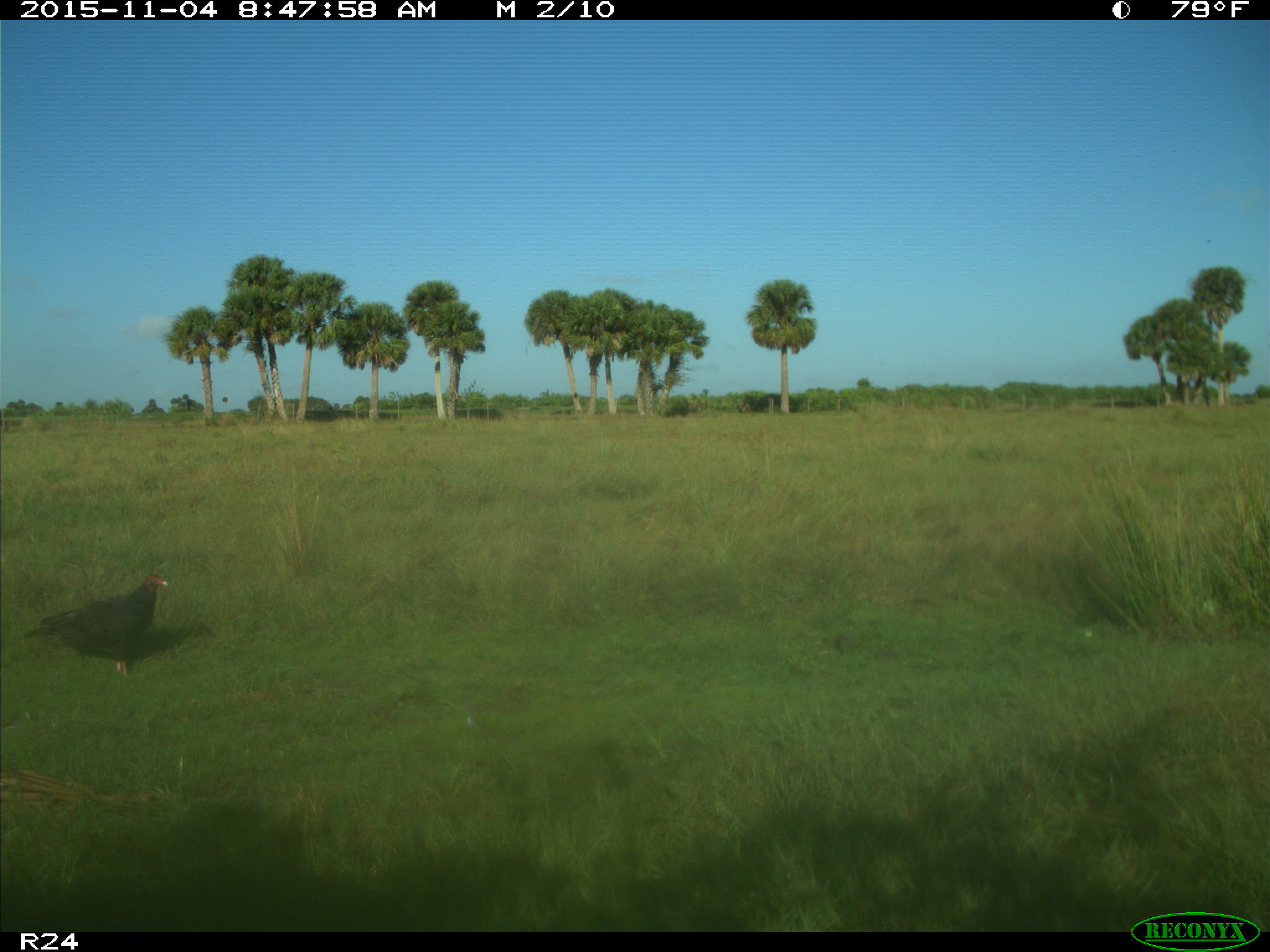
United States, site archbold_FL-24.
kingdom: Animalia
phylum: Chordata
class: Aves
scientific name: Aves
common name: birds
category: unidentified bird